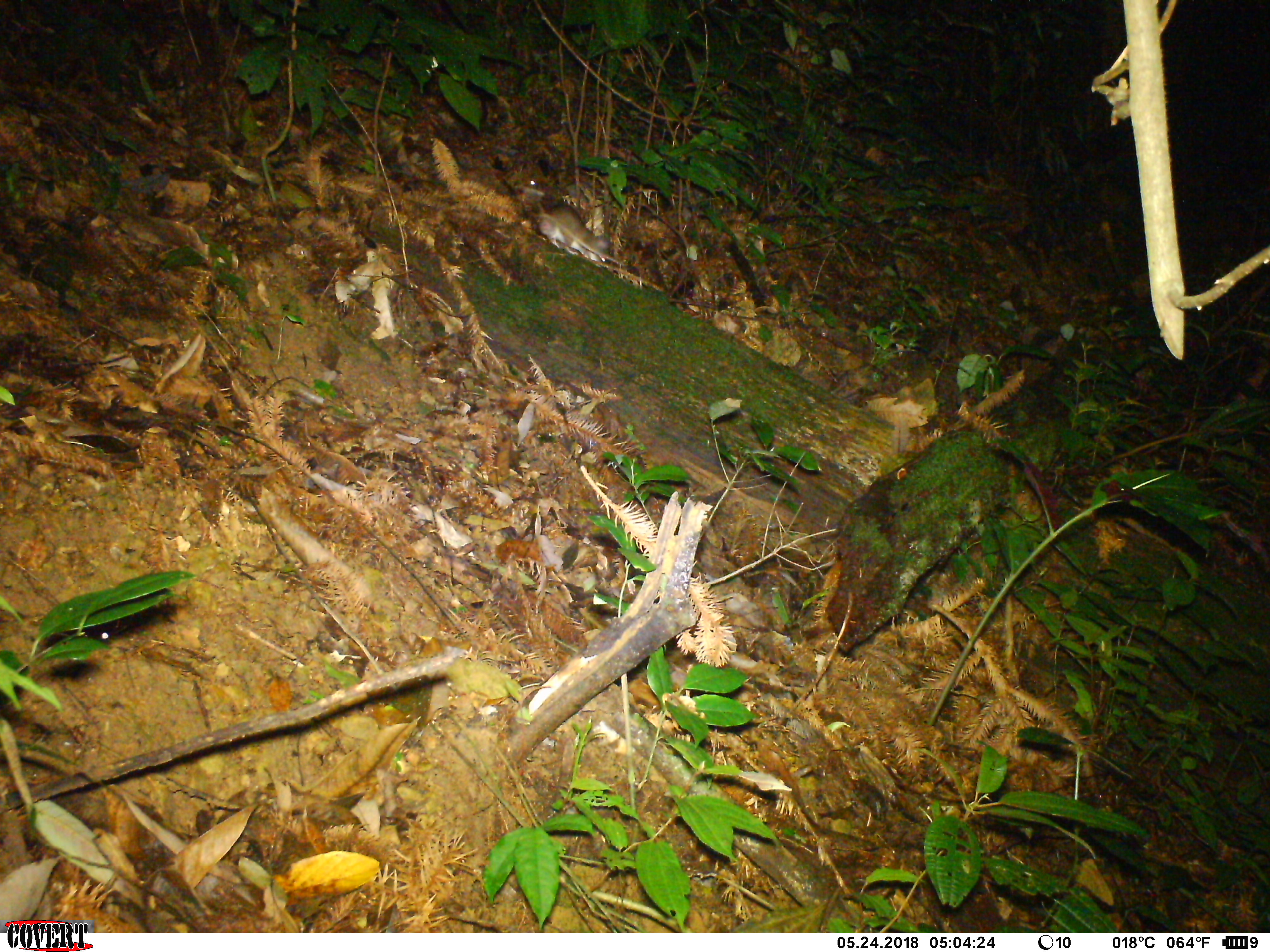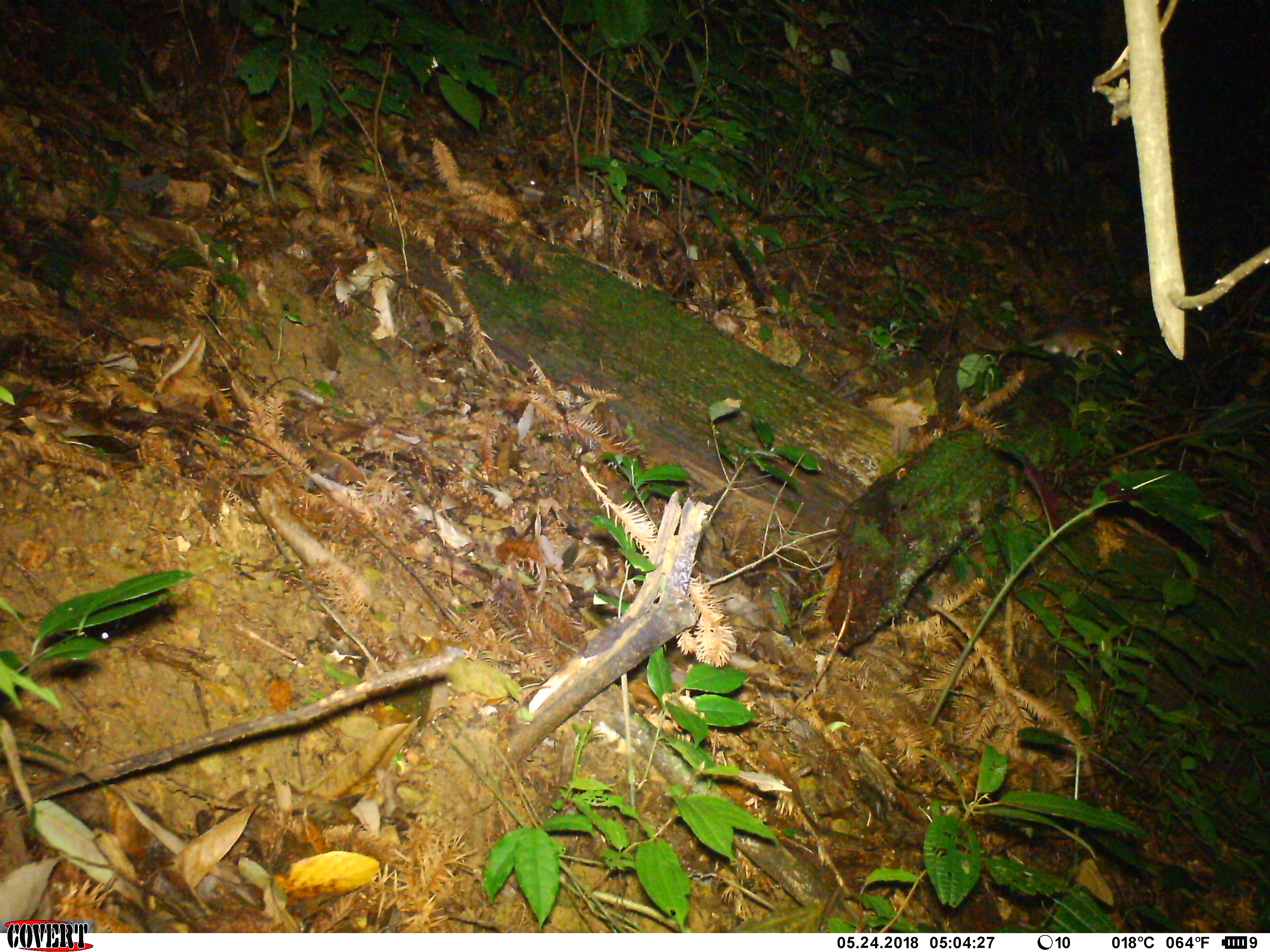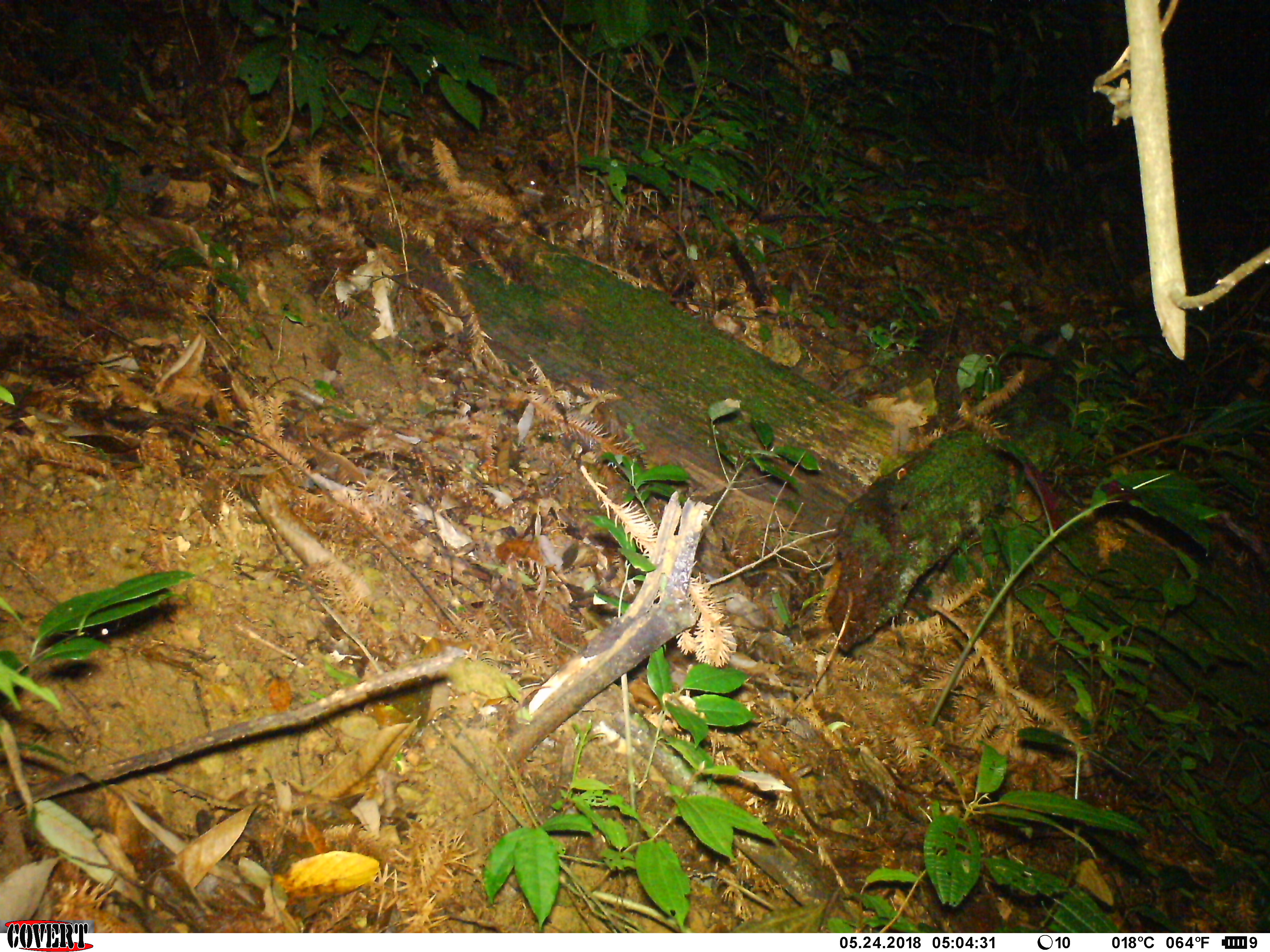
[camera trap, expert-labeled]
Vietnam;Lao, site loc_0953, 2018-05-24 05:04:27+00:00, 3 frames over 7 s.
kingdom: Animalia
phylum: Chordata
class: Mammalia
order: Rodentia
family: Muridae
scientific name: Muridae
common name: old-world mice and rats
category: unidentified murid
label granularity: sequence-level